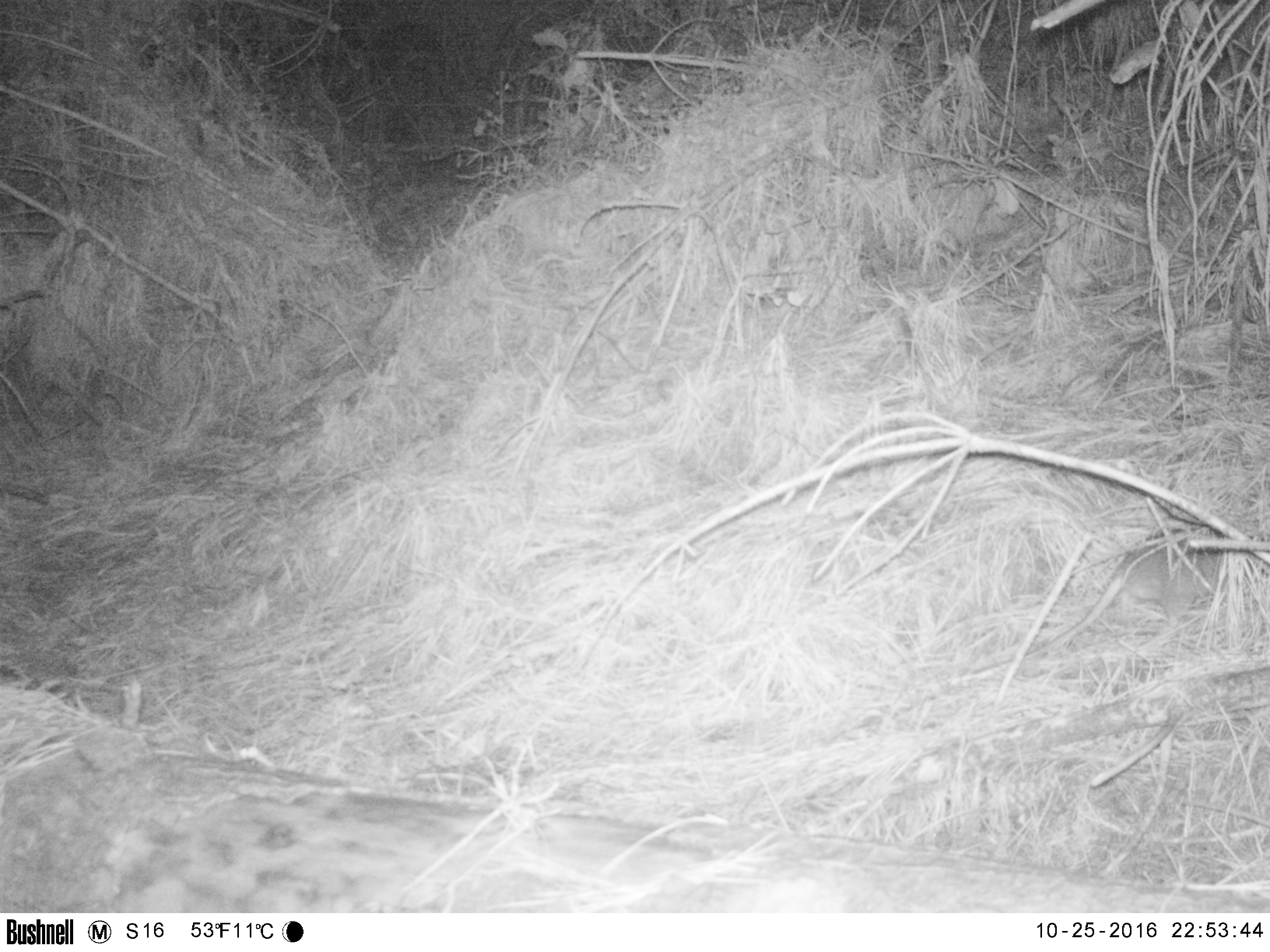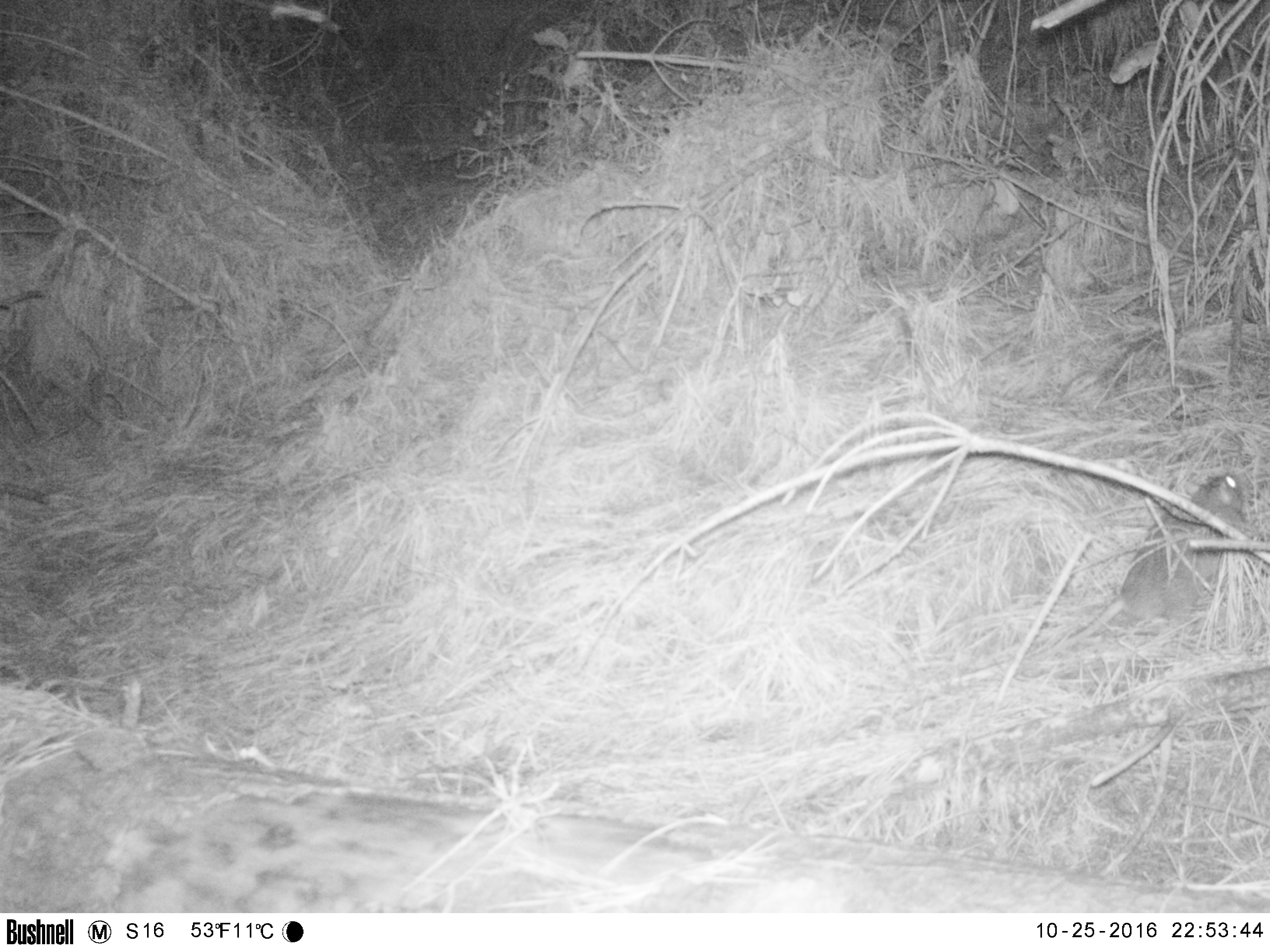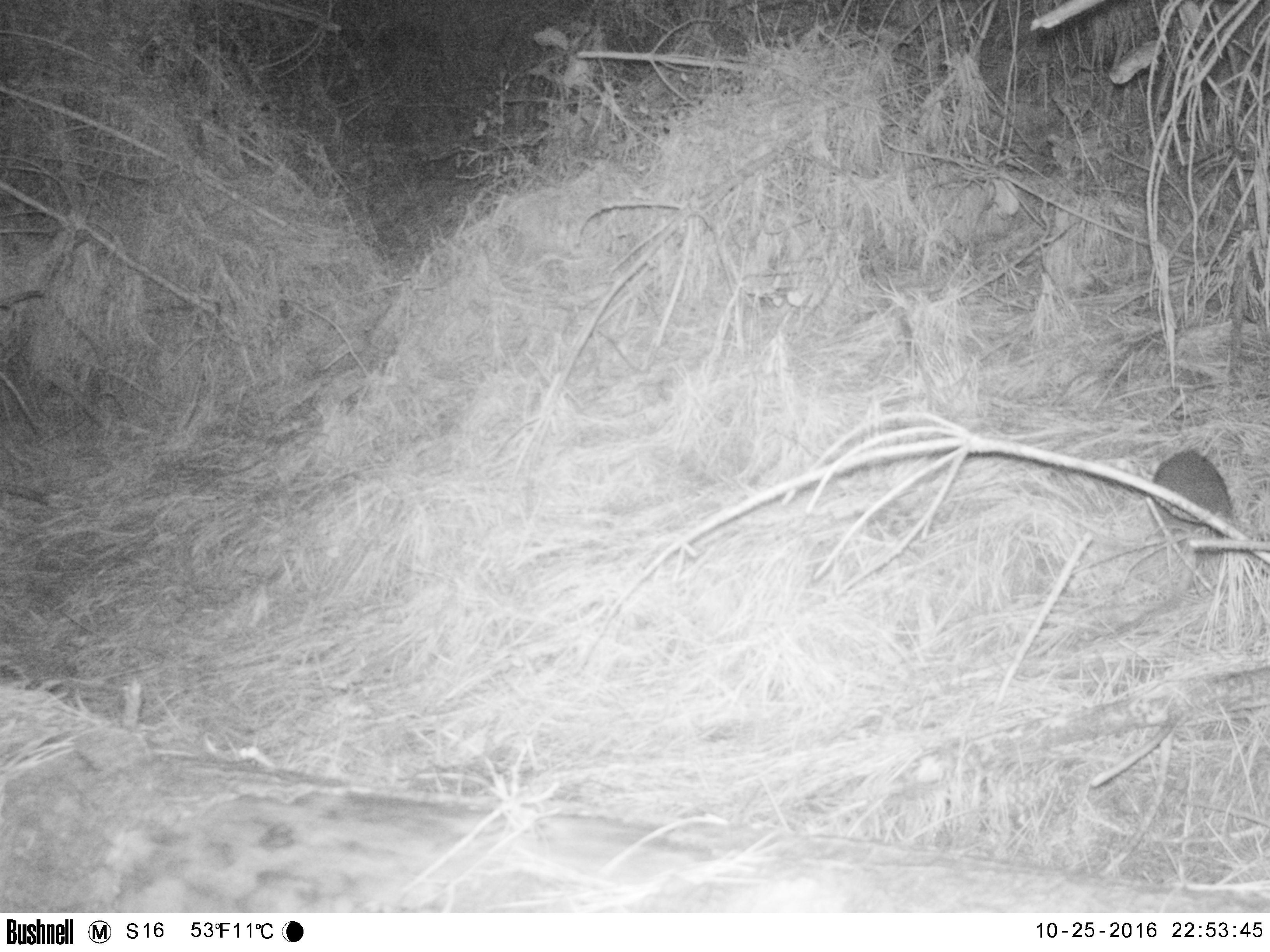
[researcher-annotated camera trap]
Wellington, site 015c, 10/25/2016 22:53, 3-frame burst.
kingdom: Animalia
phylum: Chordata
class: Mammalia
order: Rodentia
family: Muridae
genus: Rattus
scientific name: Rattus norvegicus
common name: norway rat